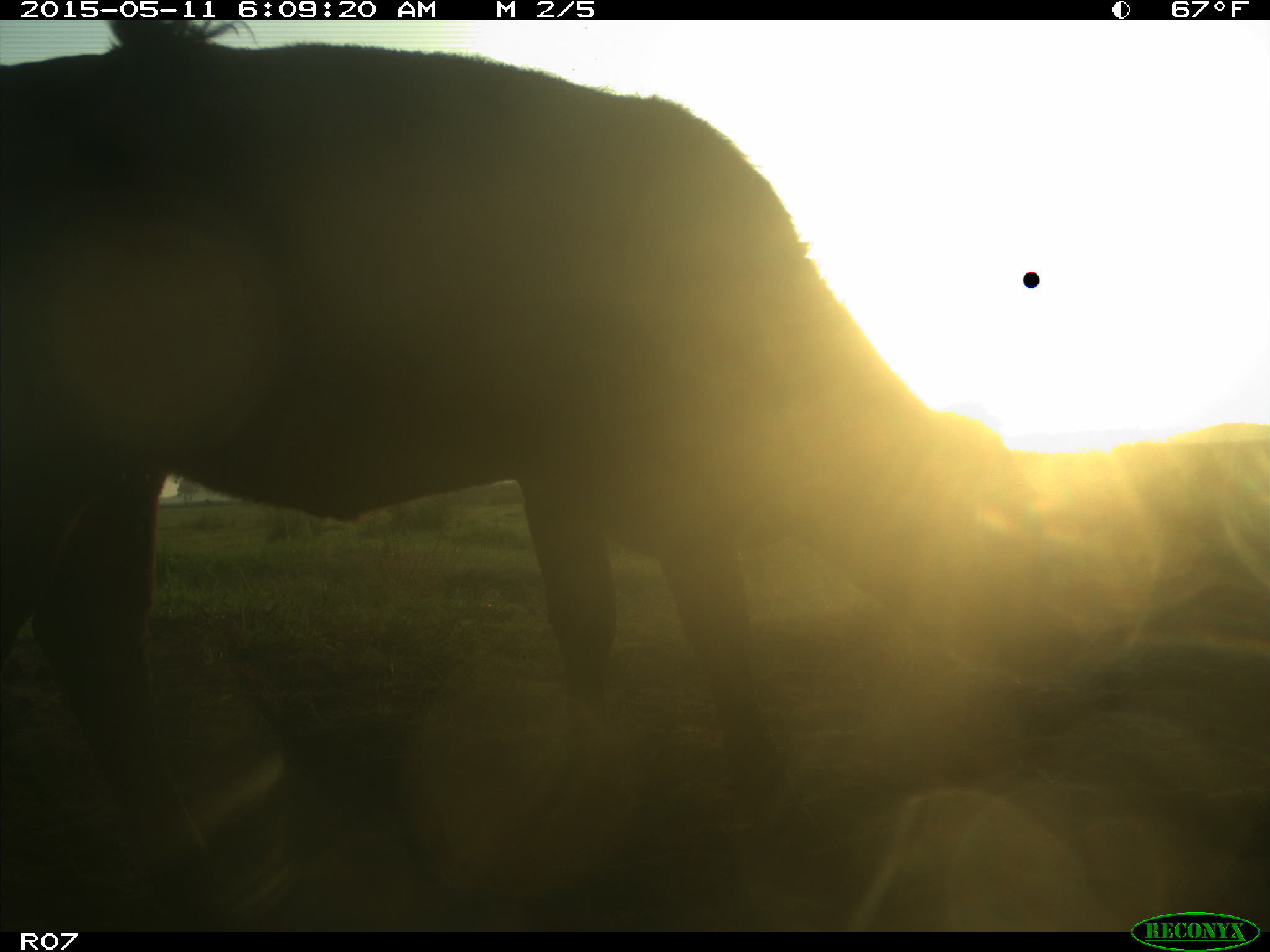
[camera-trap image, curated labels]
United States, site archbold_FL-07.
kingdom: Animalia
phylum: Chordata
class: Mammalia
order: Artiodactyla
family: Bovidae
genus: Bos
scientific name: Bos taurus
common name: domestic cow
Bos taurus (domestic cow).